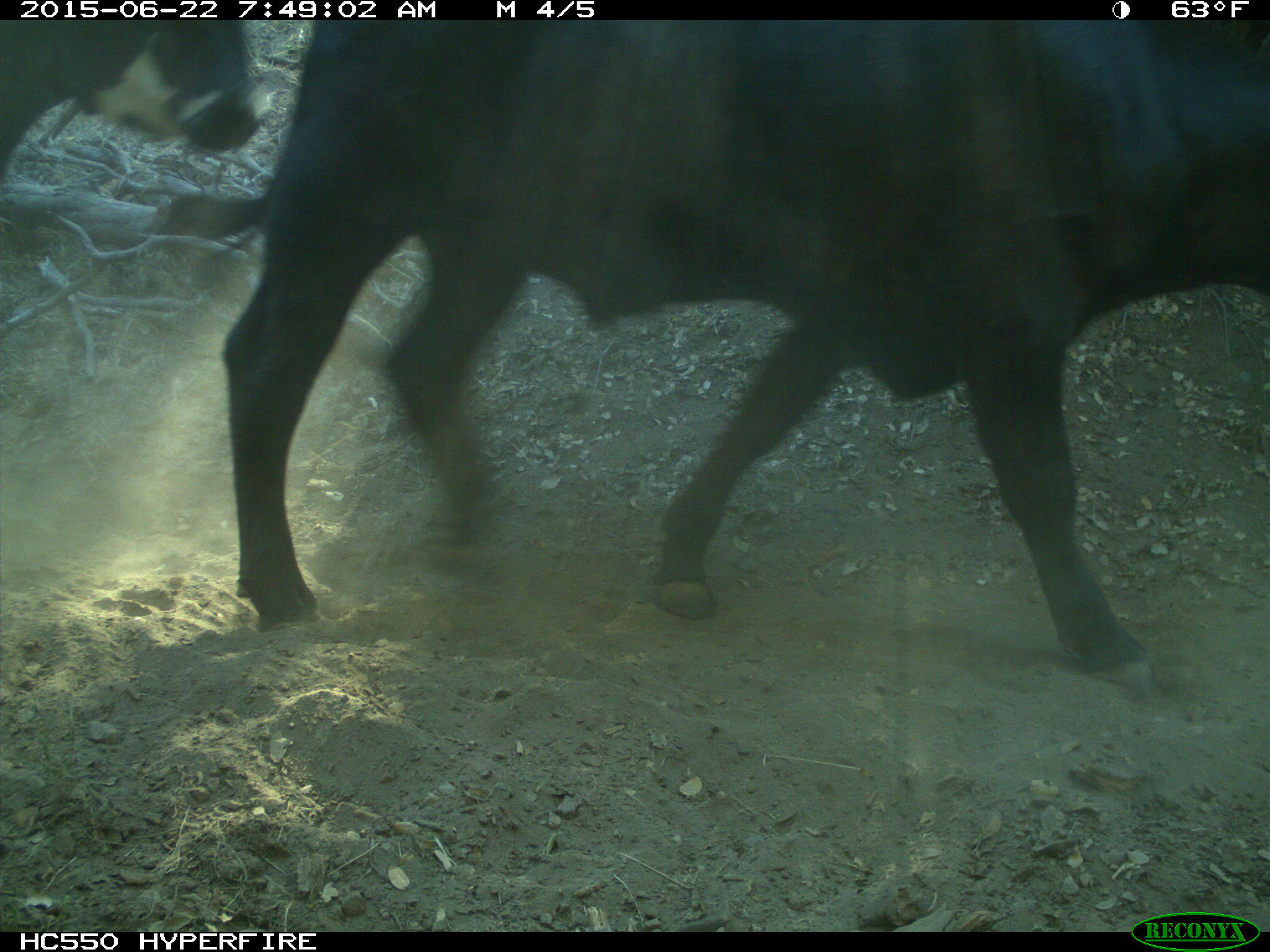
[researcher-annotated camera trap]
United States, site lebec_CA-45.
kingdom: Animalia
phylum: Chordata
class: Mammalia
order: Artiodactyla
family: Bovidae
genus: Bos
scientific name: Bos taurus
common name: domestic cow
Bos taurus (domestic cow).